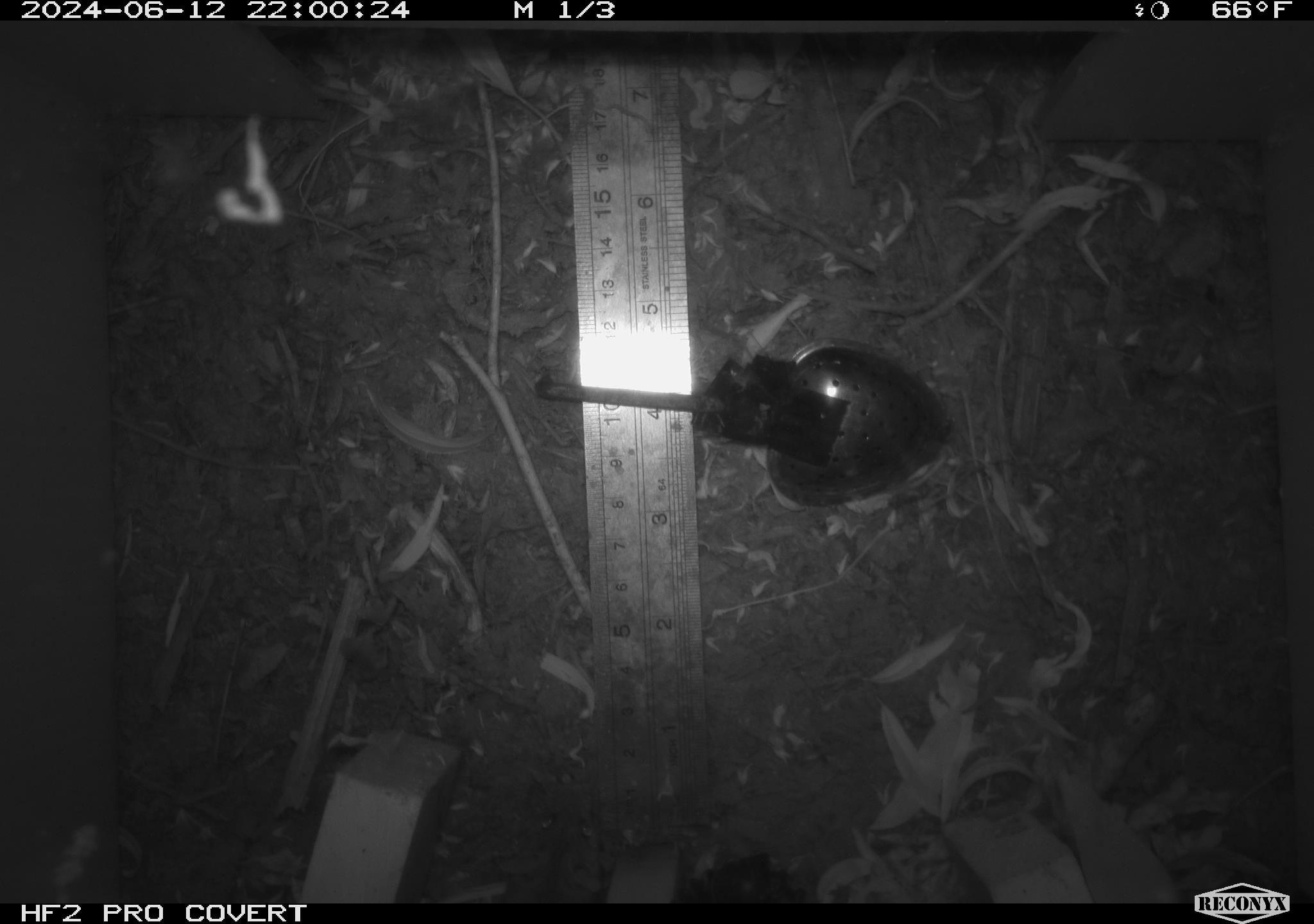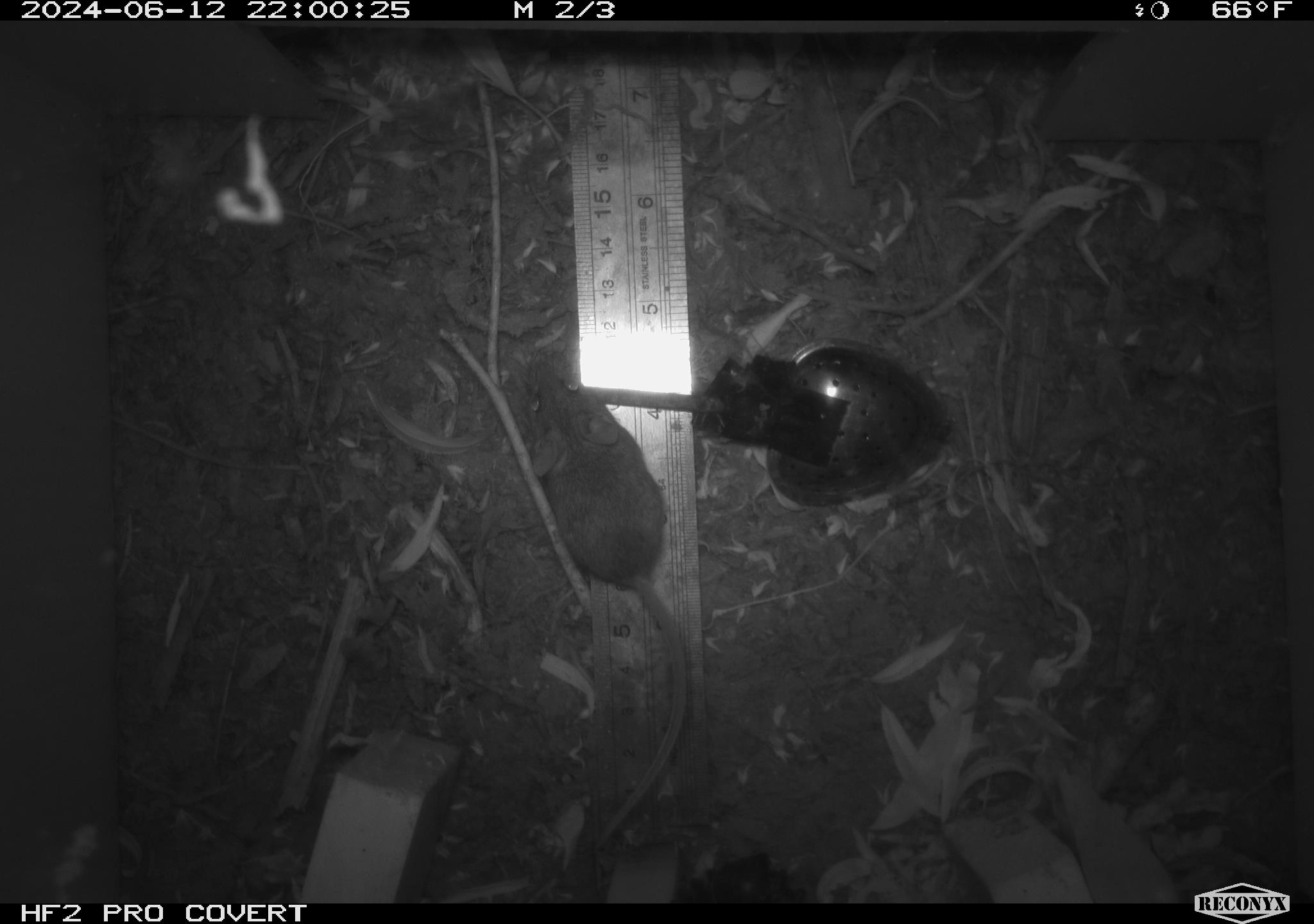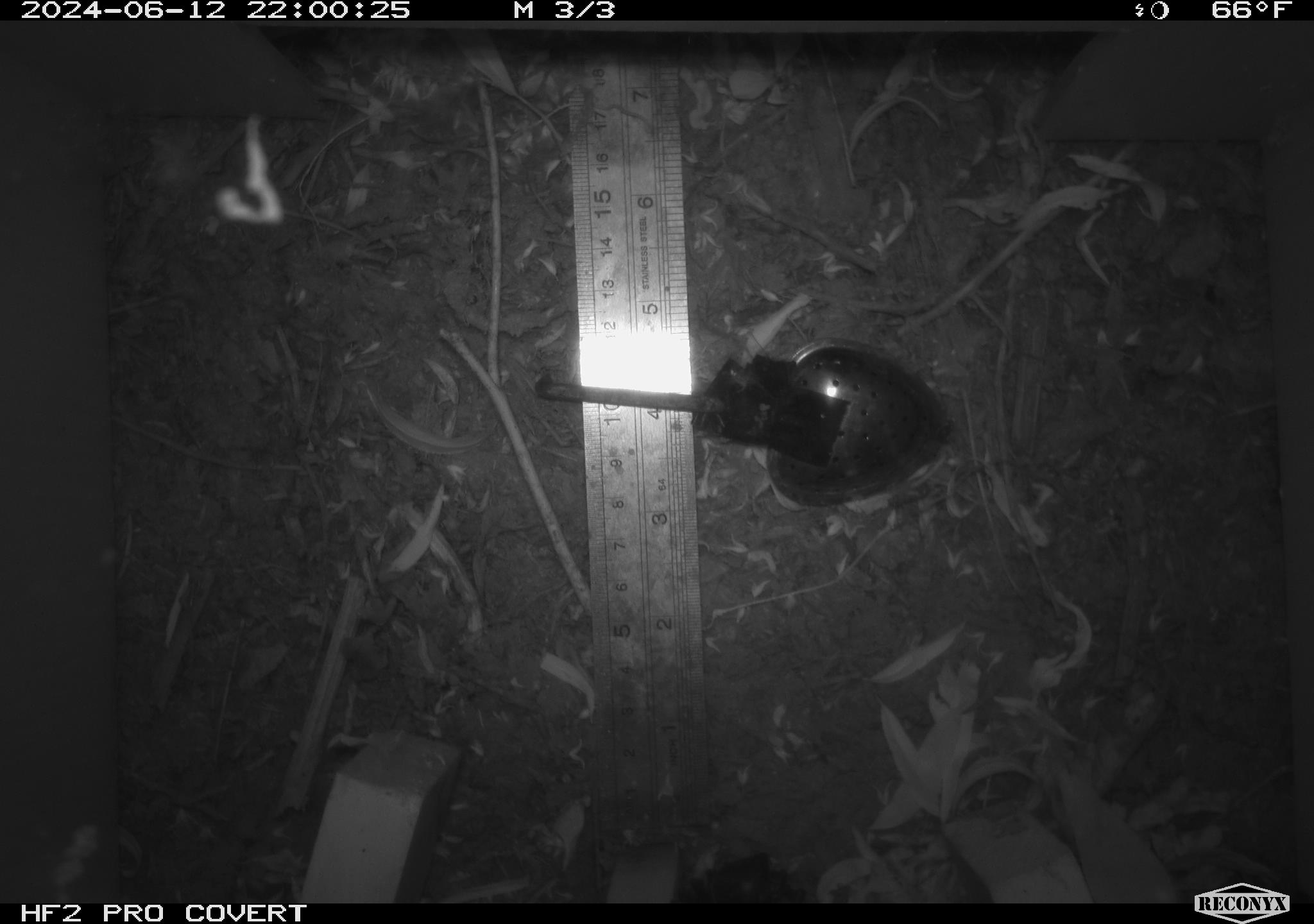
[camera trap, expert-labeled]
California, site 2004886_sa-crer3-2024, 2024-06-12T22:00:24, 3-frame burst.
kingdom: Animalia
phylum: Chordata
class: Mammalia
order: Rodentia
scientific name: Rodentia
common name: mouse species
Mouse species (Rodentia).